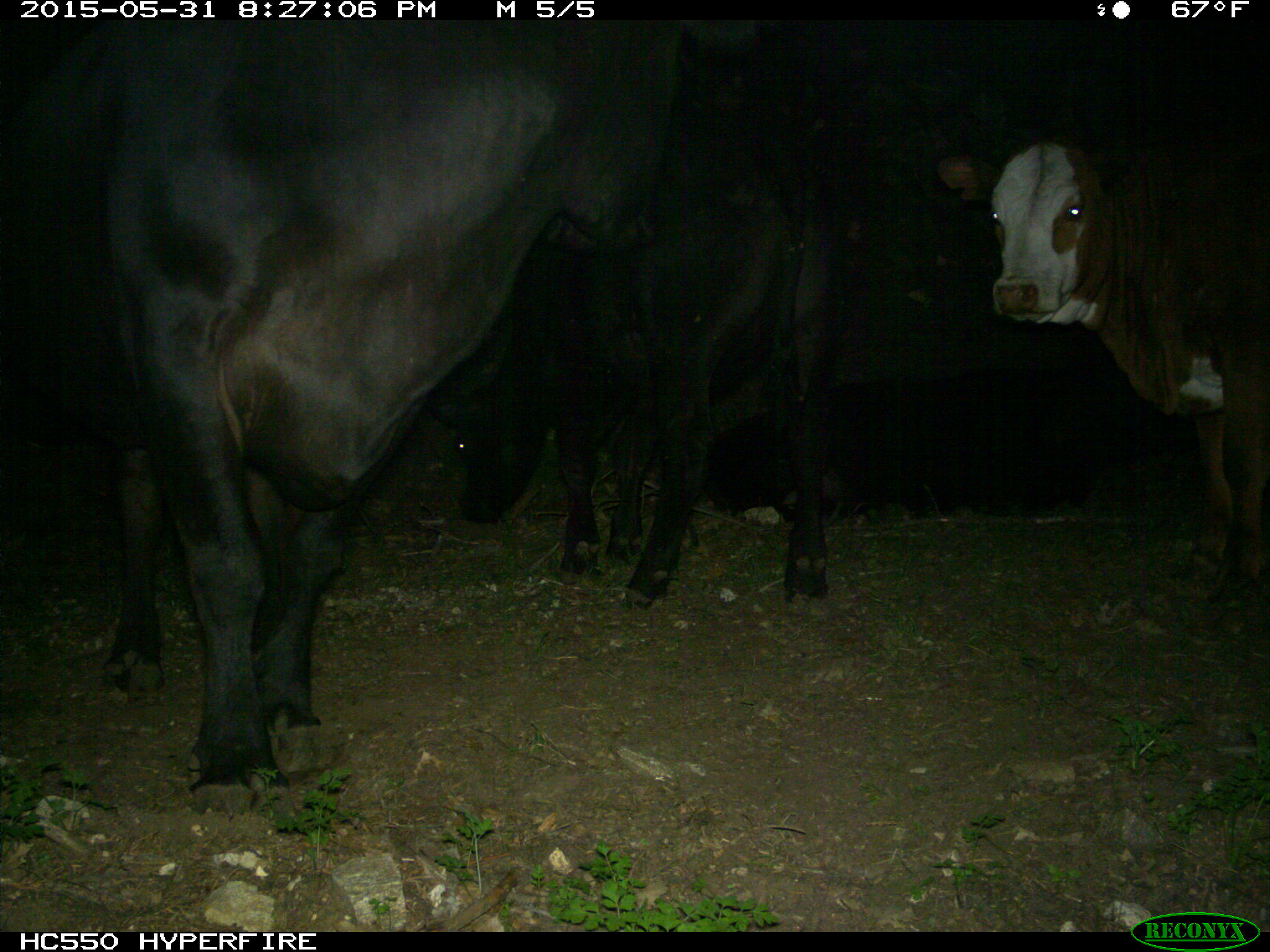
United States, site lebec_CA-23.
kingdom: Animalia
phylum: Chordata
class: Mammalia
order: Artiodactyla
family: Bovidae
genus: Bos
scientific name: Bos taurus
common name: domestic cow